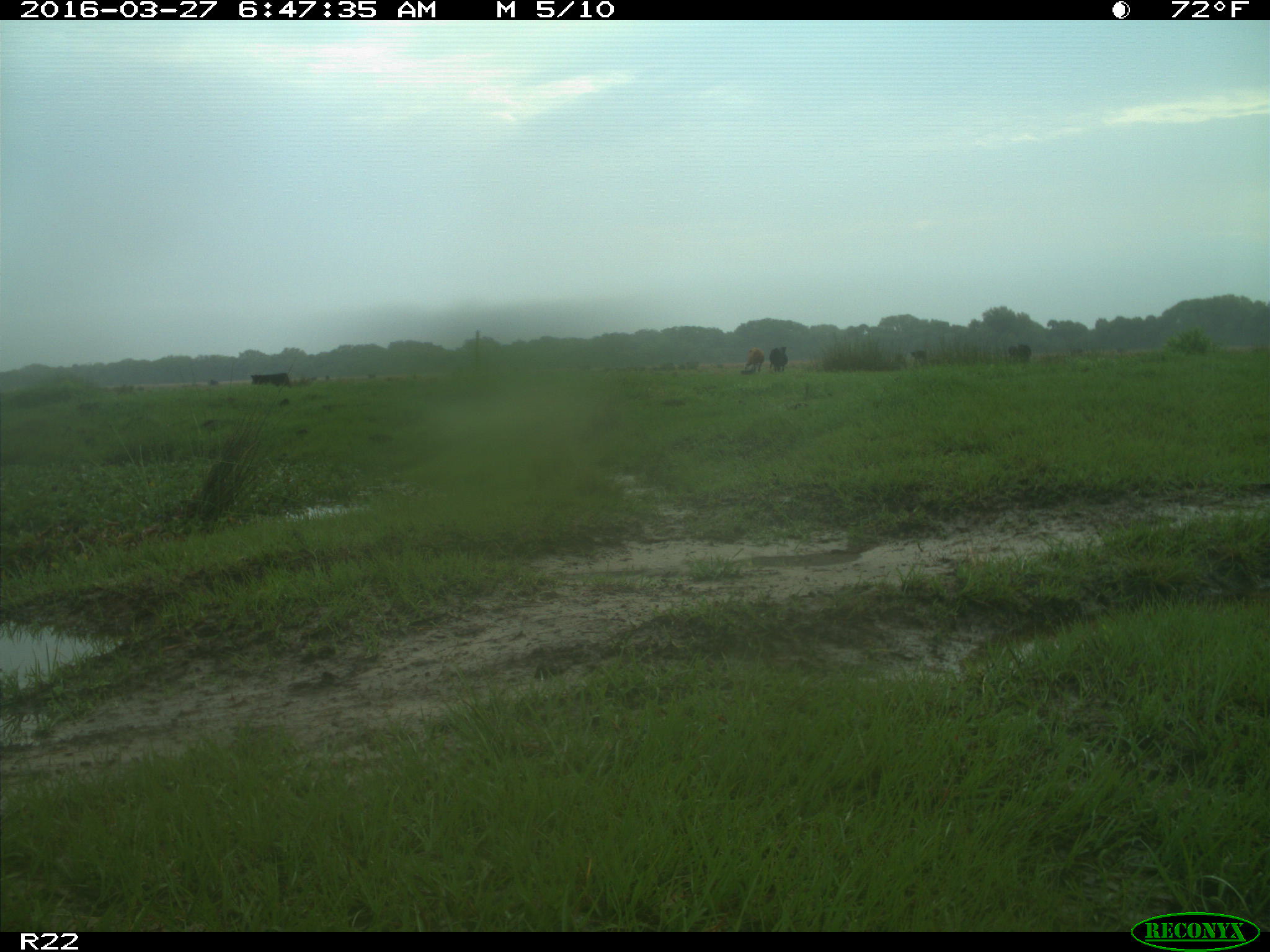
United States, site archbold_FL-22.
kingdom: Animalia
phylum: Chordata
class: Mammalia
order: Artiodactyla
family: Bovidae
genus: Bos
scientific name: Bos taurus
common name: domestic cow